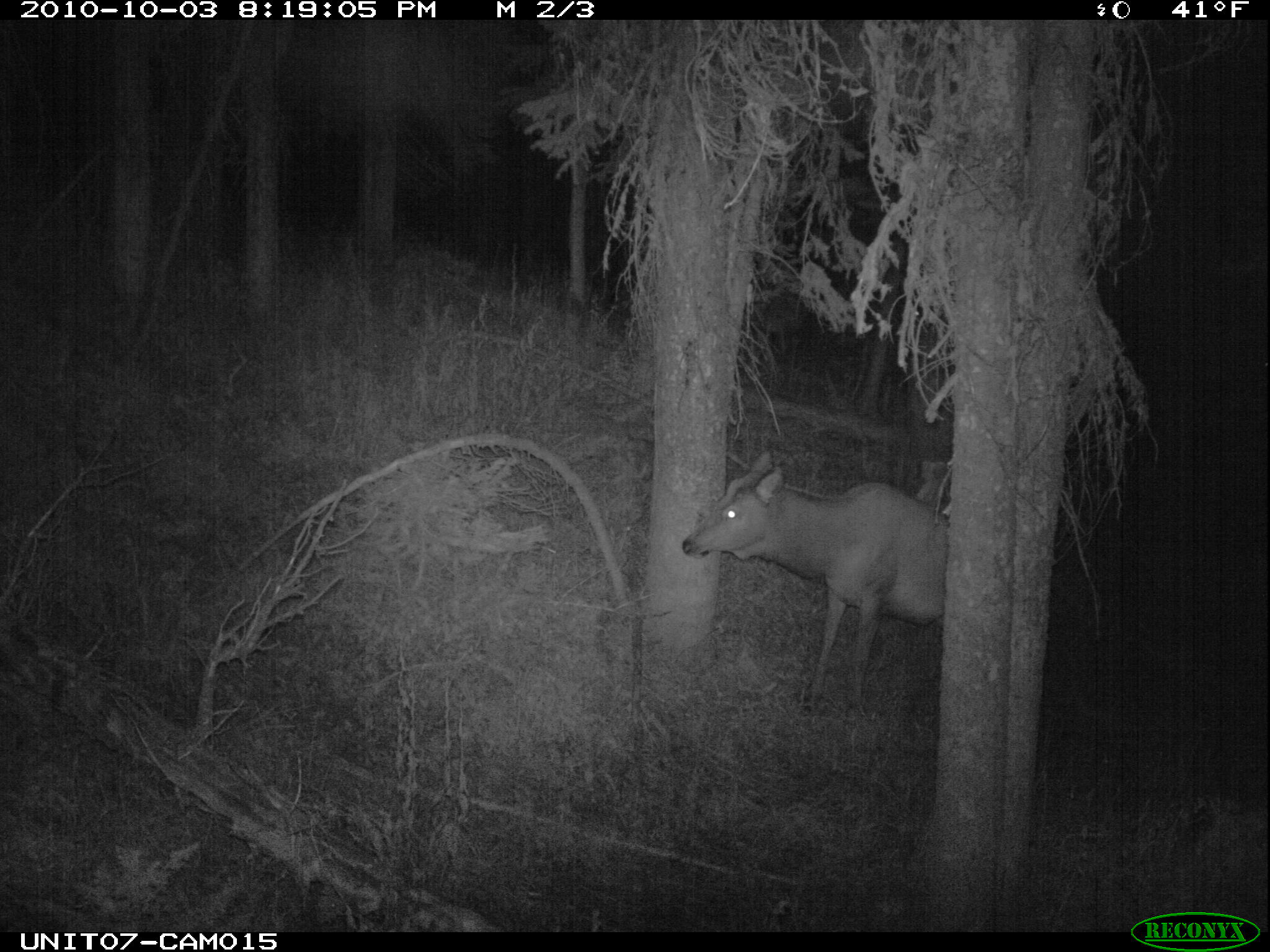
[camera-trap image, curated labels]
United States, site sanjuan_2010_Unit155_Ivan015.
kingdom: Animalia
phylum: Chordata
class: Mammalia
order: Artiodactyla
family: Cervidae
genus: Cervus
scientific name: Cervus elaphus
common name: red deer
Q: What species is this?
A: Cervus elaphus (red deer).